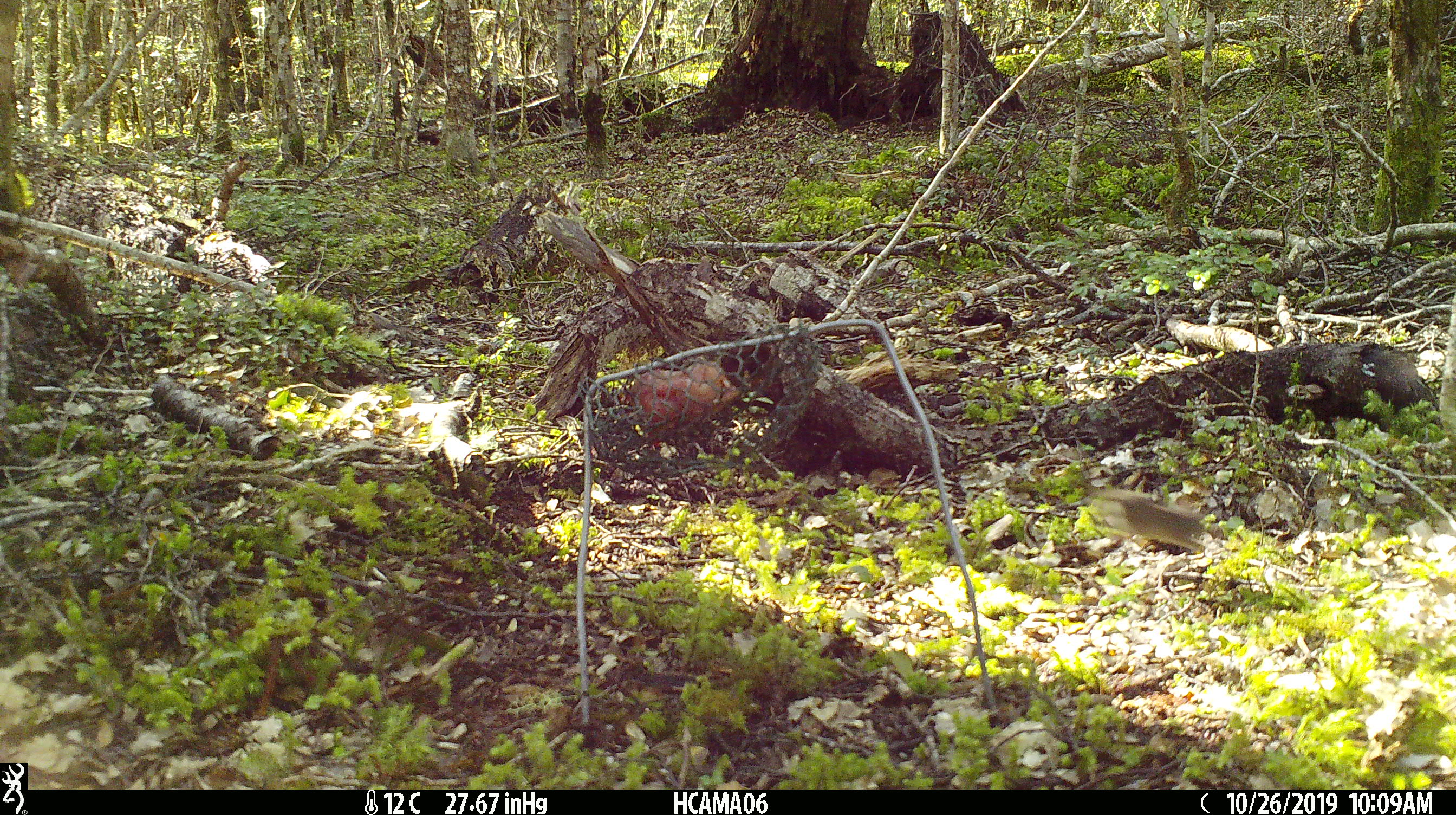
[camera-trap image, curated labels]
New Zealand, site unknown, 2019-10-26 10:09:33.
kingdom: Animalia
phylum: Chordata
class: Mammalia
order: Rodentia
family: Muridae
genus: Mus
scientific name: Mus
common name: mouse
Mouse (Mus).